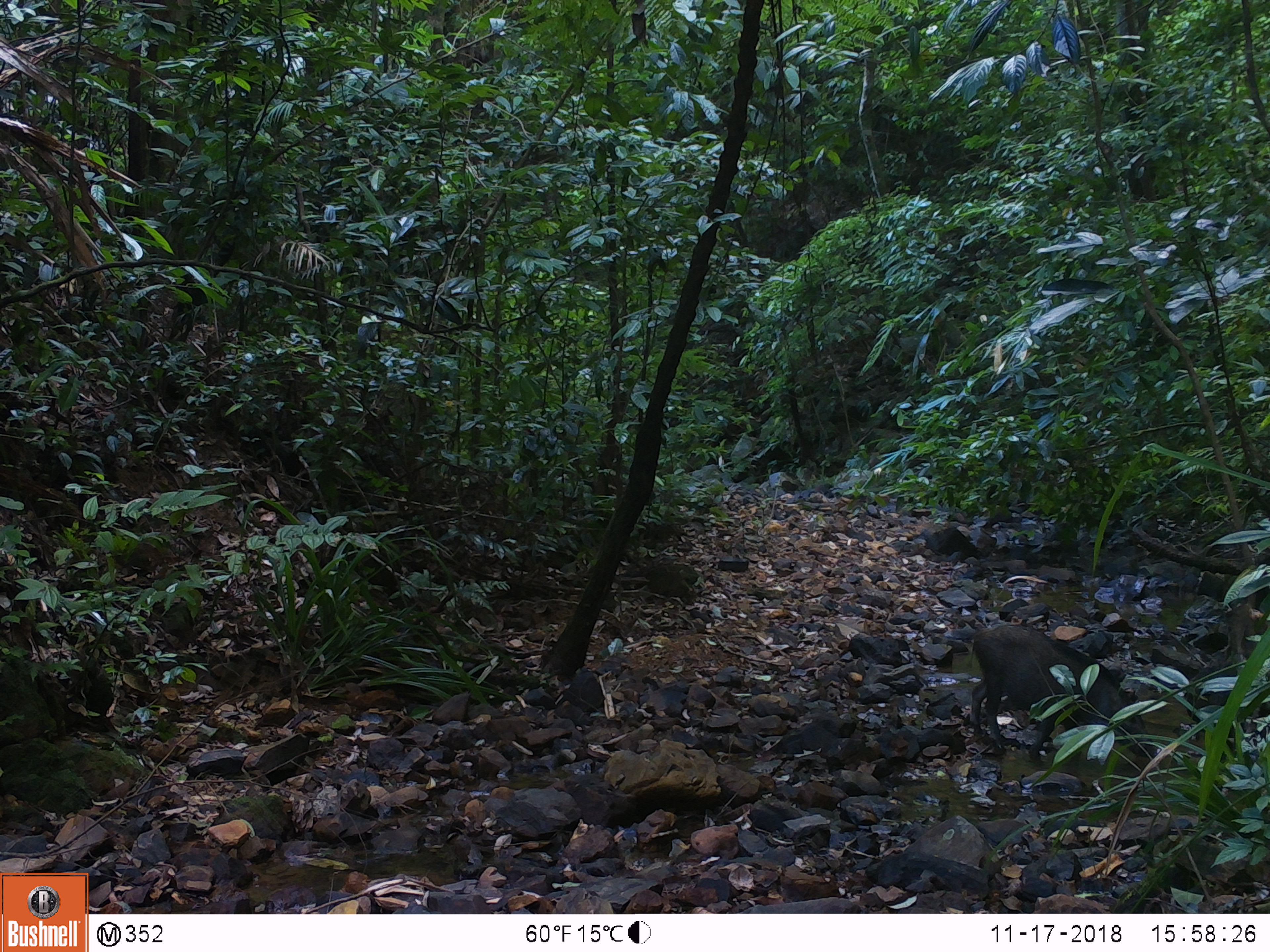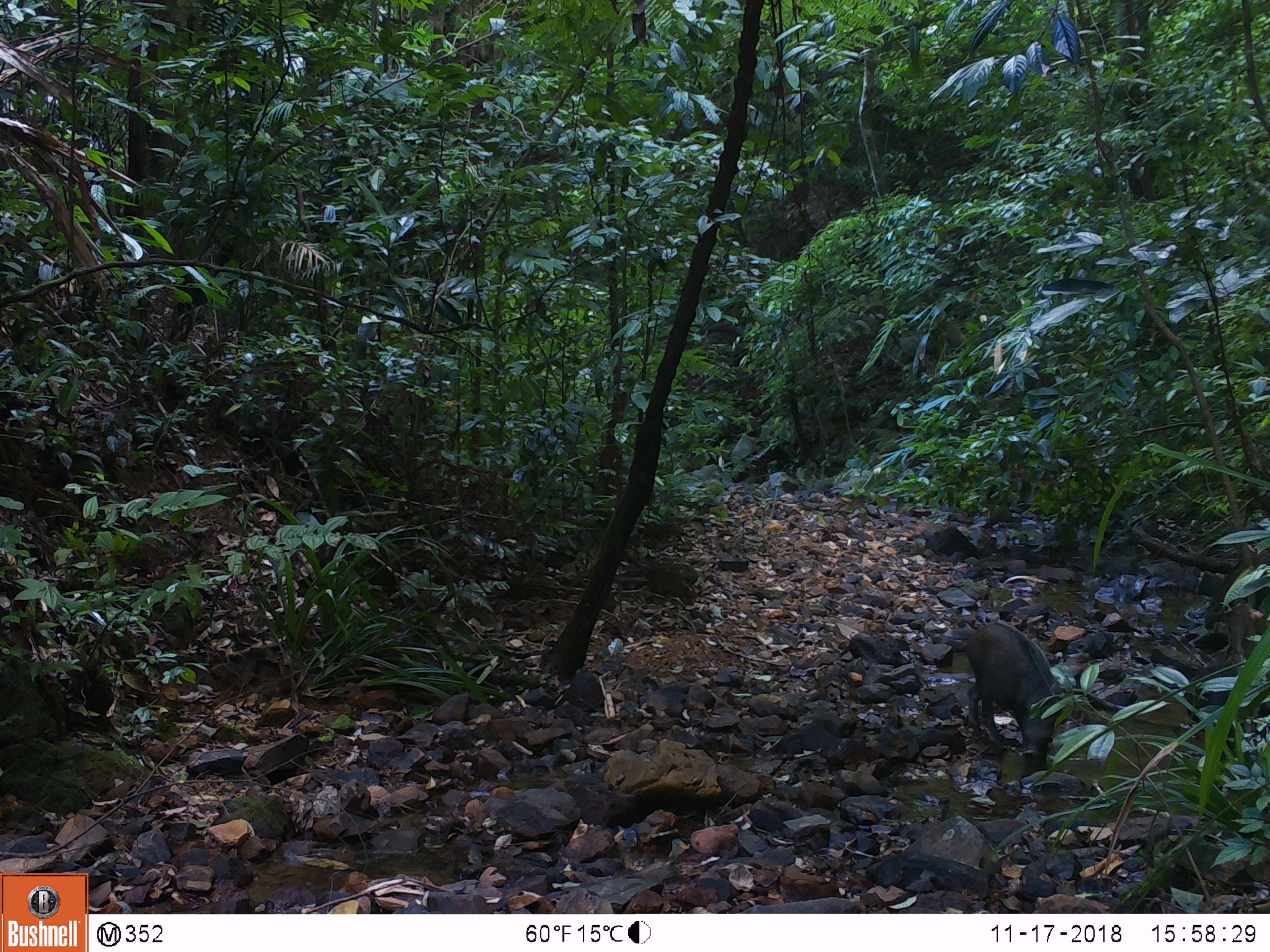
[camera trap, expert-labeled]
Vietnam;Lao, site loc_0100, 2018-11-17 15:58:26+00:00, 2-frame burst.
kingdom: Animalia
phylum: Chordata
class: Mammalia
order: Artiodactyla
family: Suidae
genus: Sus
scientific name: Sus scrofa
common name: eurasian wild pig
Eurasian wild pig (Sus scrofa). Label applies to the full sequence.